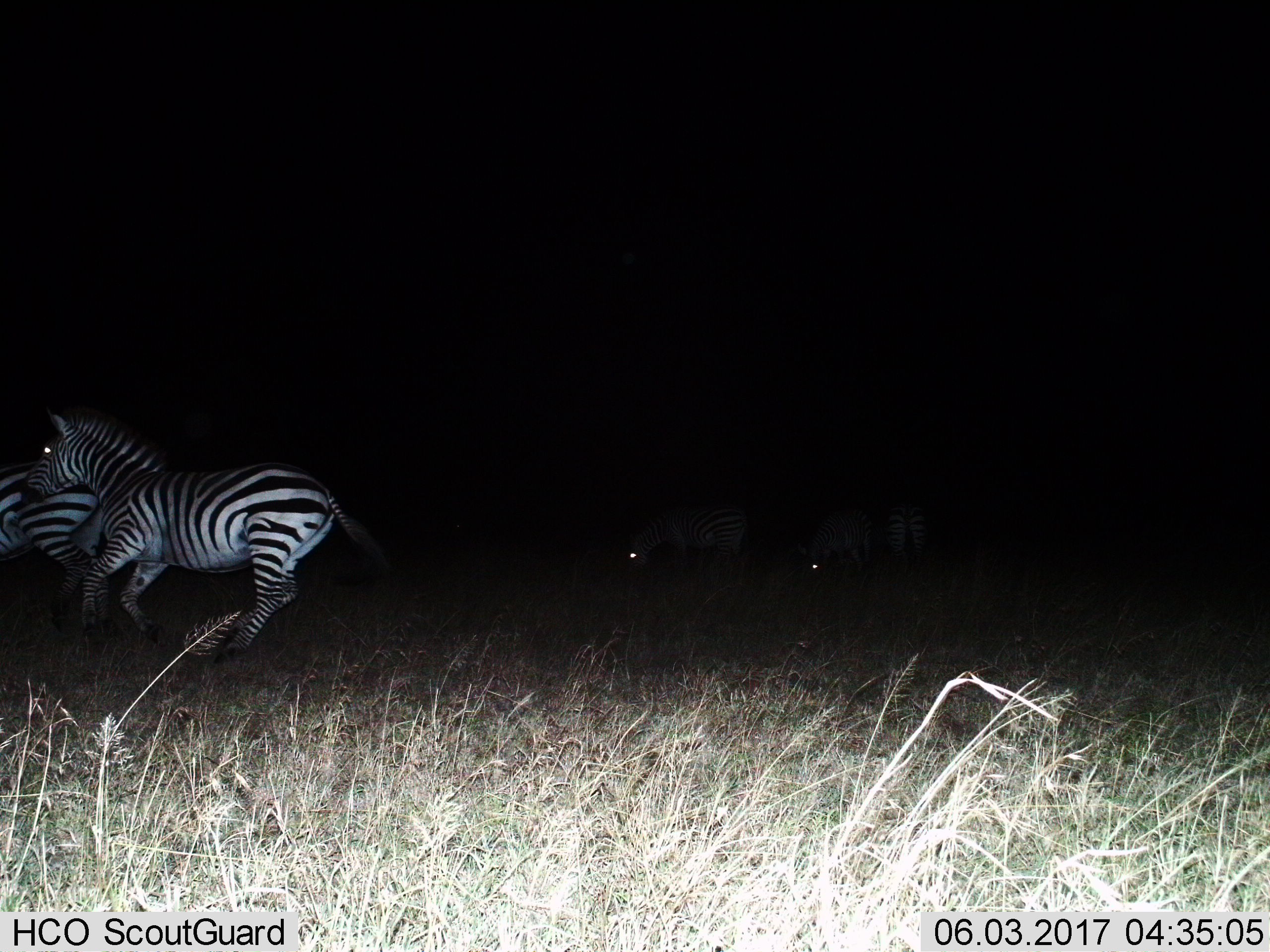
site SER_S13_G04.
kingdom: Animalia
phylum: Chordata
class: Mammalia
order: Perissodactyla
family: Equidae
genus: Equus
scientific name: Equus quagga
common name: plains zebra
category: zebraplains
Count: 4.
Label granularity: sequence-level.